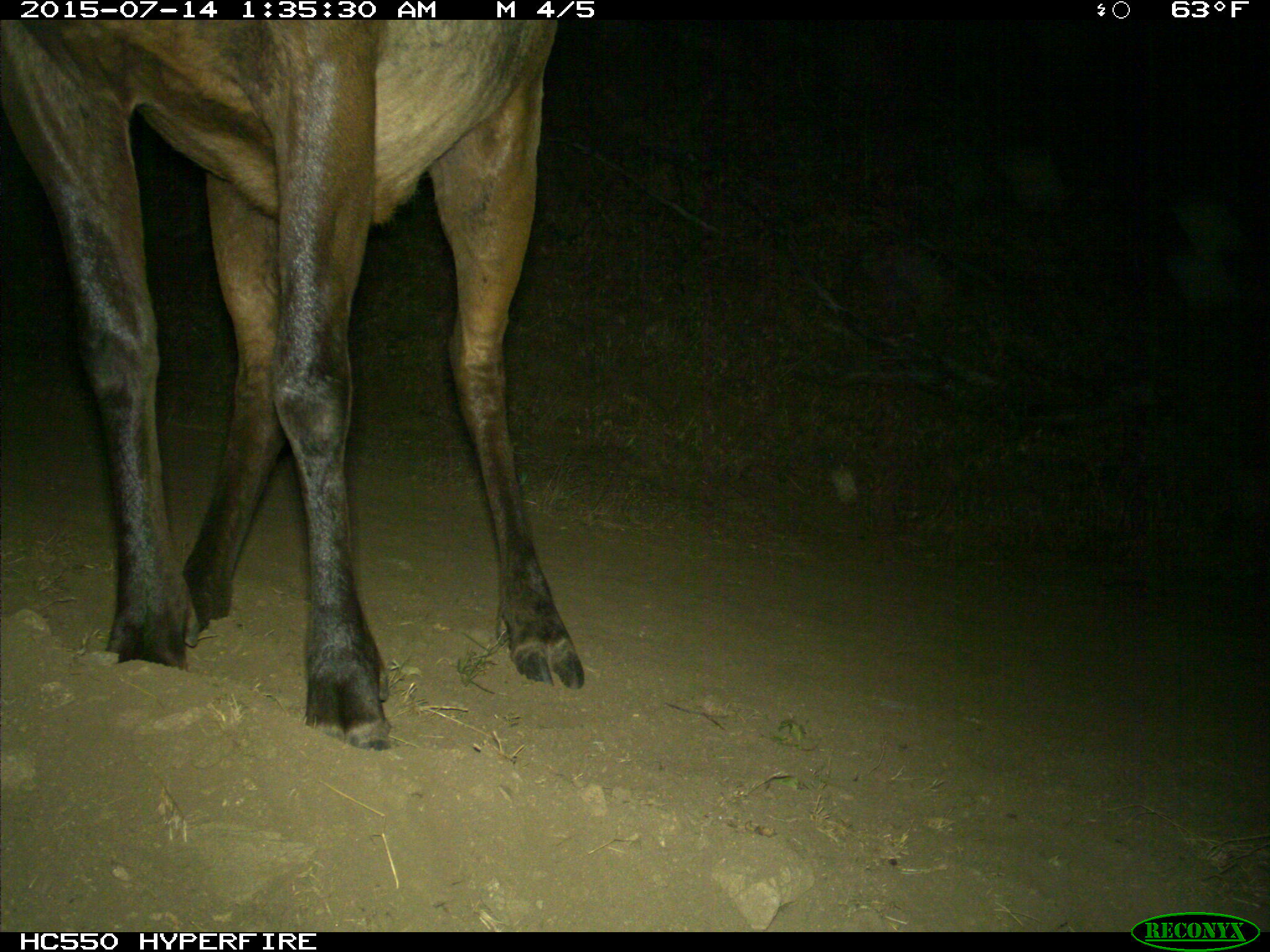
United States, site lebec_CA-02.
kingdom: Animalia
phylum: Chordata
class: Mammalia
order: Artiodactyla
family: Cervidae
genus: Cervus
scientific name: Cervus canadensis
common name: elk